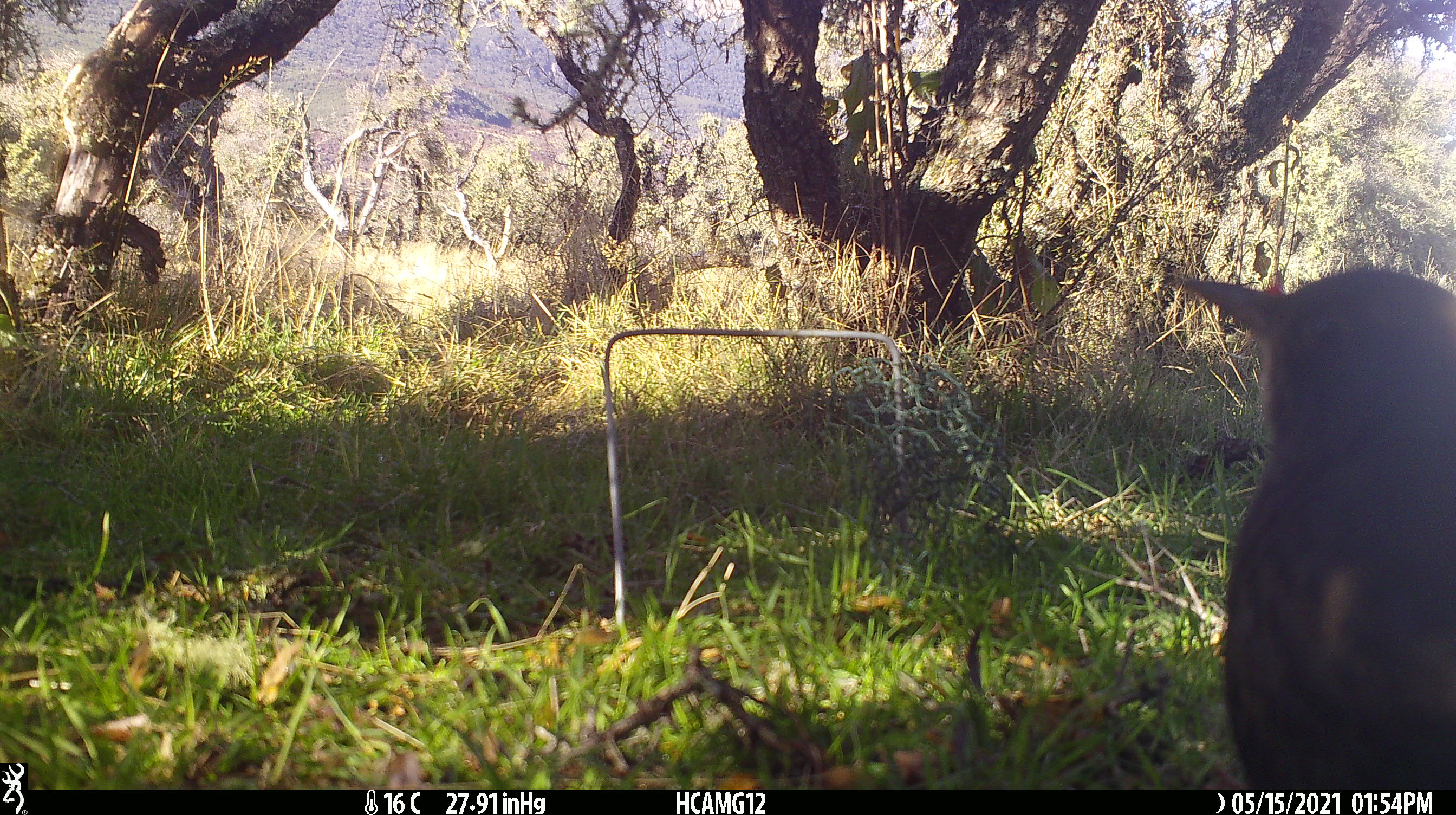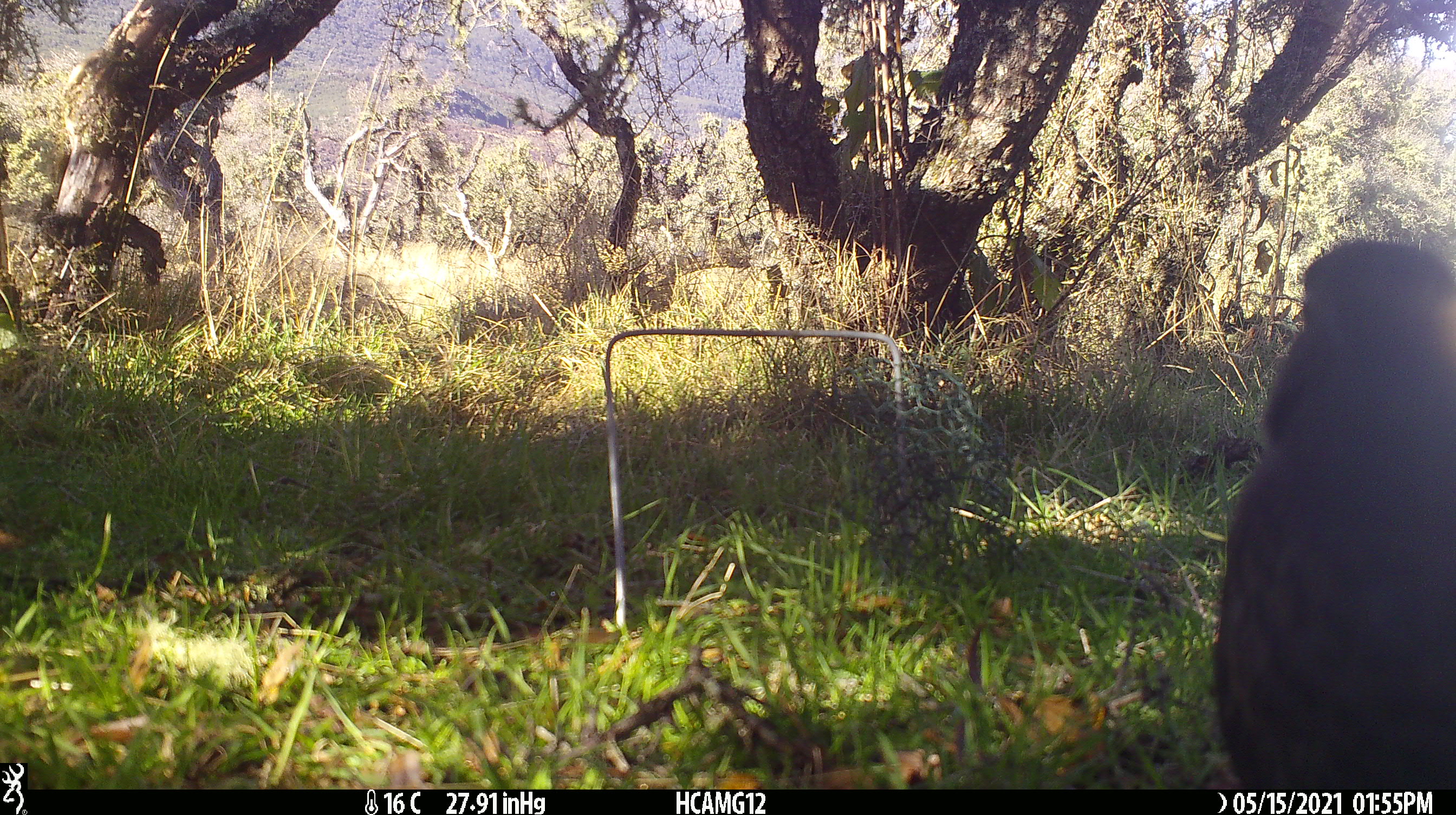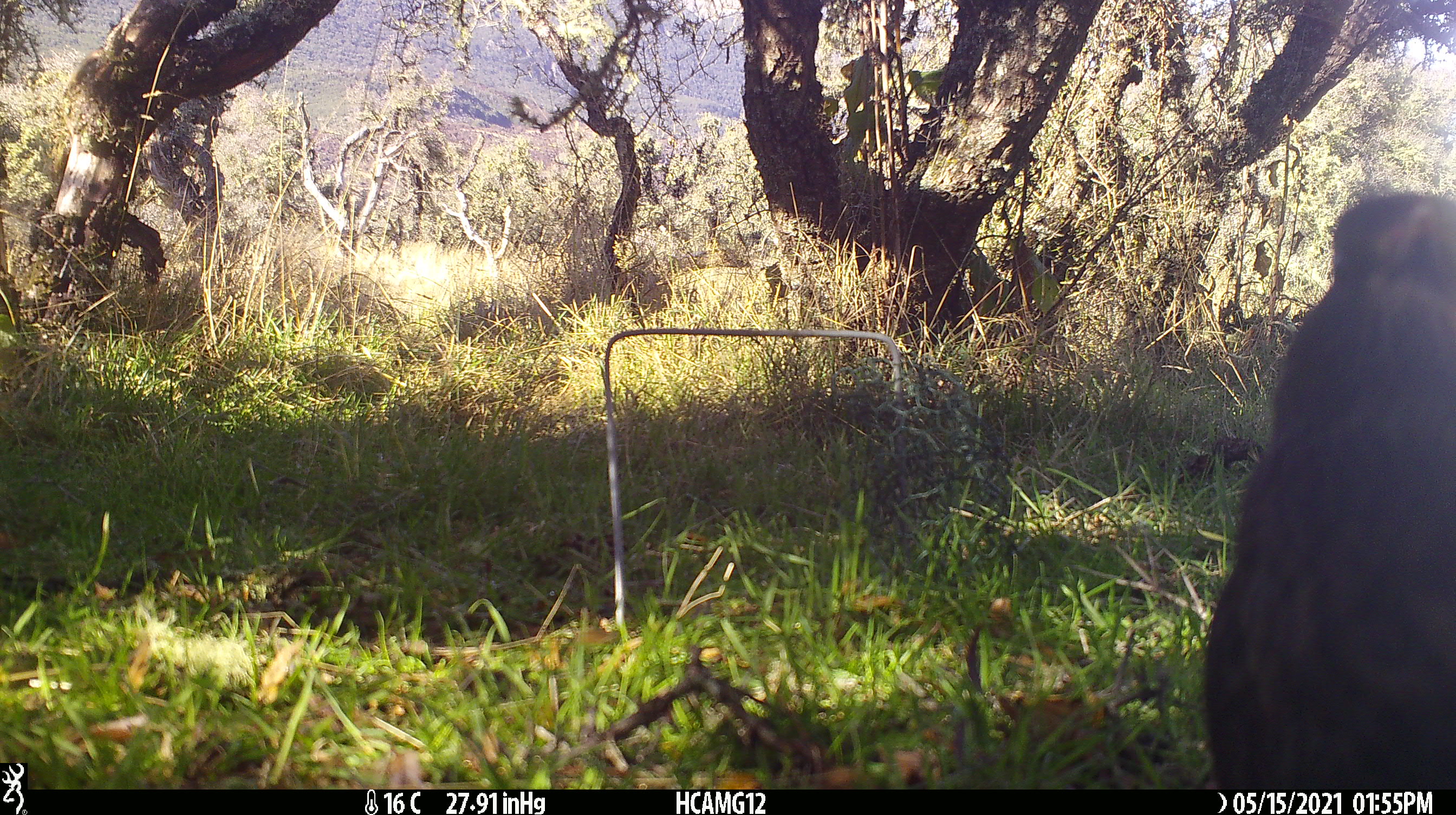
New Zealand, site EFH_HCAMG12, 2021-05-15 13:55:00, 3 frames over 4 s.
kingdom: Animalia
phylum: Chordata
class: Aves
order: Passeriformes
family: Turdidae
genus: Turdus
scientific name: Turdus merula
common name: eurasian blackbird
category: blackbird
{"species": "blackbird (eurasian blackbird) (Turdus merula)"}